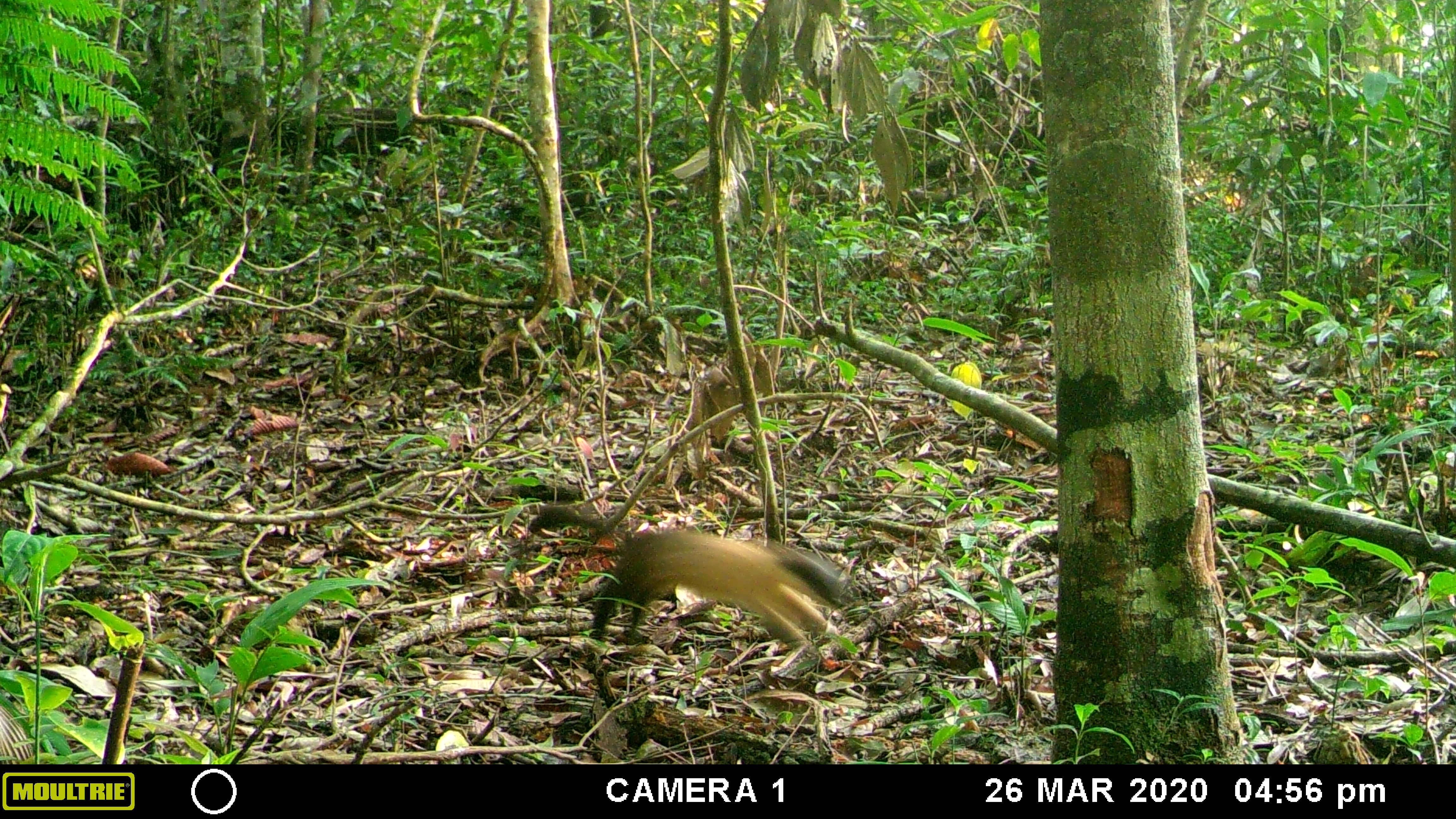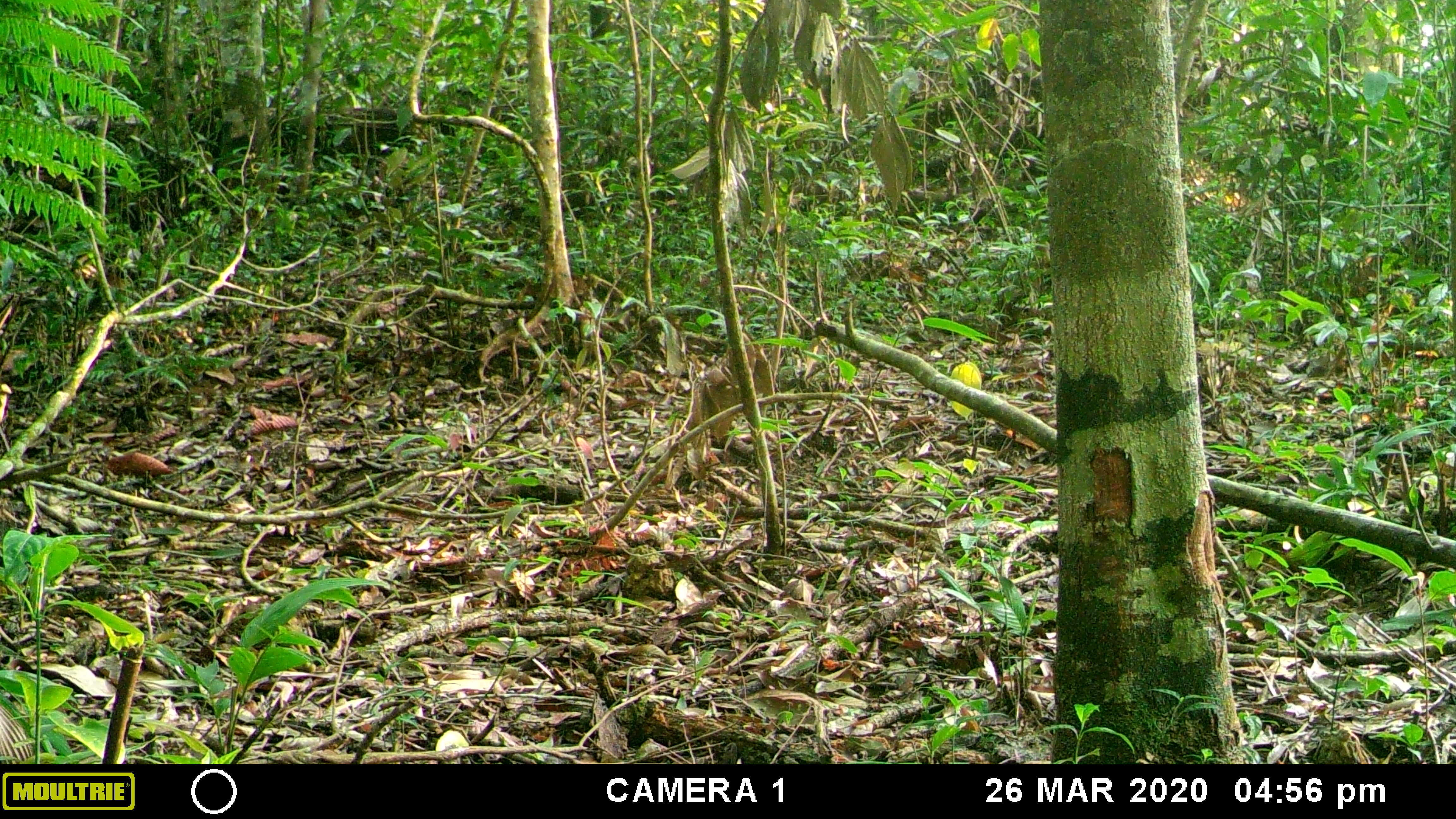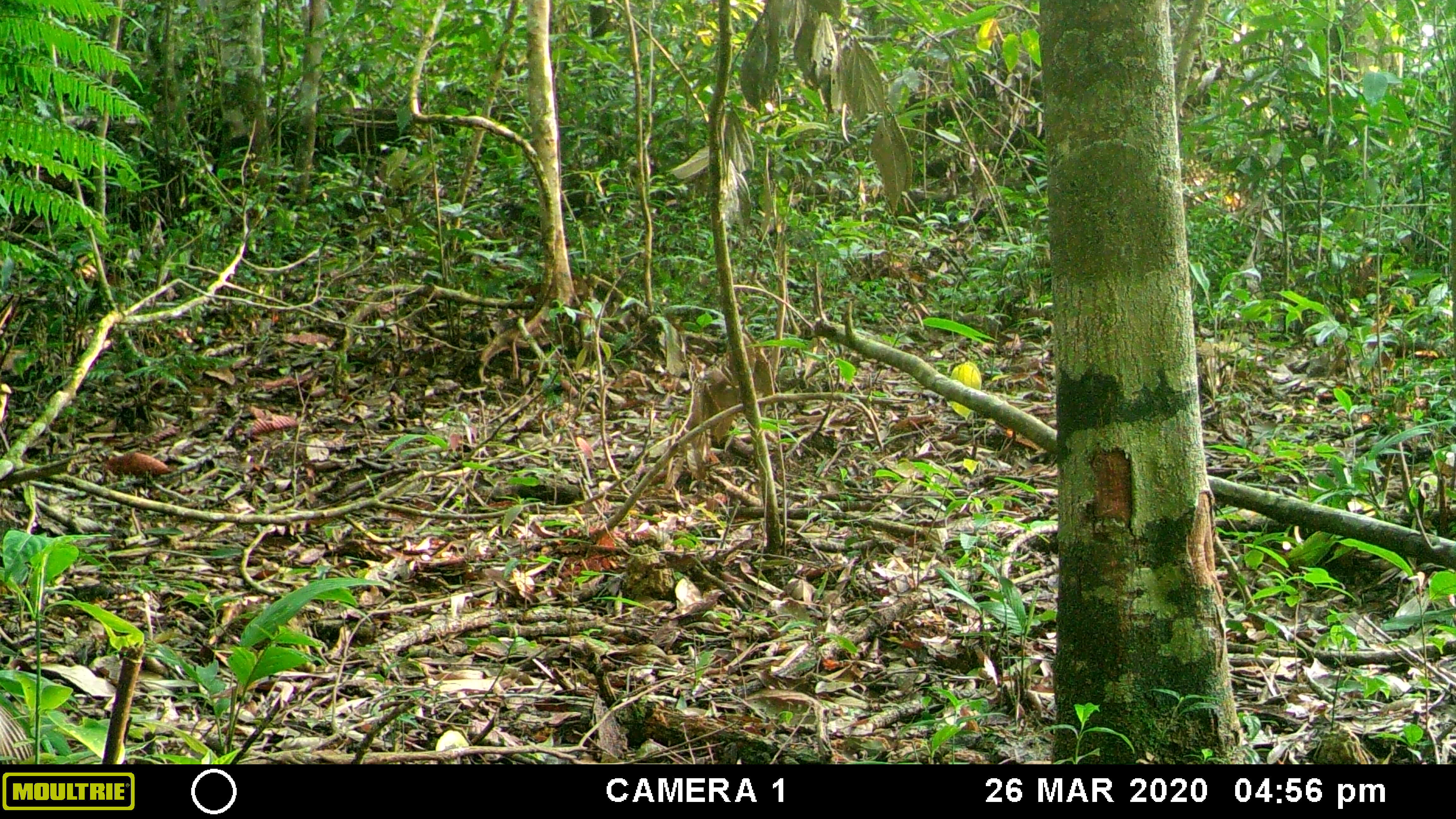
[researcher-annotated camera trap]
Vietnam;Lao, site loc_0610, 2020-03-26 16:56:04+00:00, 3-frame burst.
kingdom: Animalia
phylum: Chordata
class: Mammalia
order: Carnivora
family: Mustelidae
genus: Martes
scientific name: Martes flavigula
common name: yellow-throated marten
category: yellow throated marten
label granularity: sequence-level